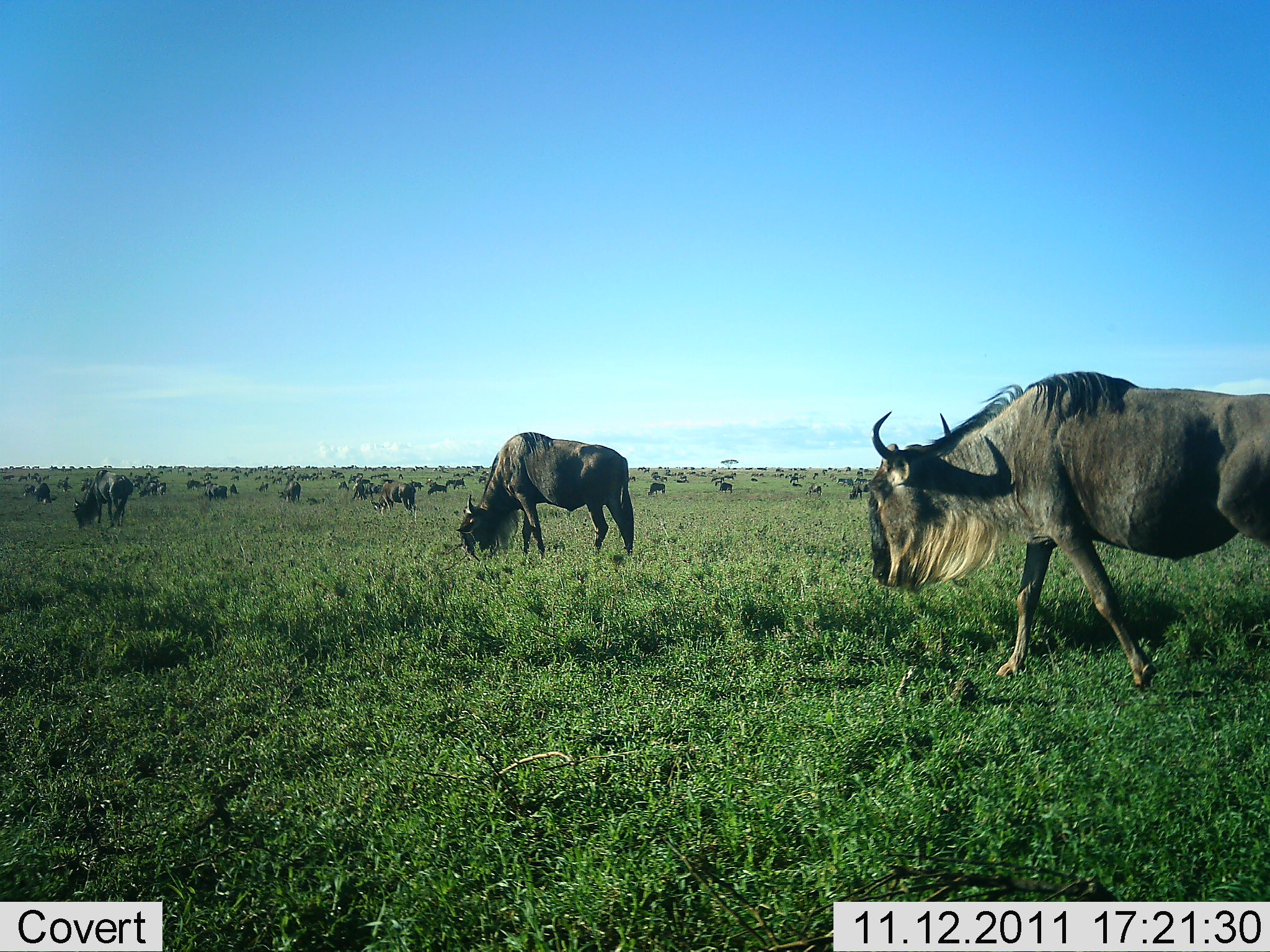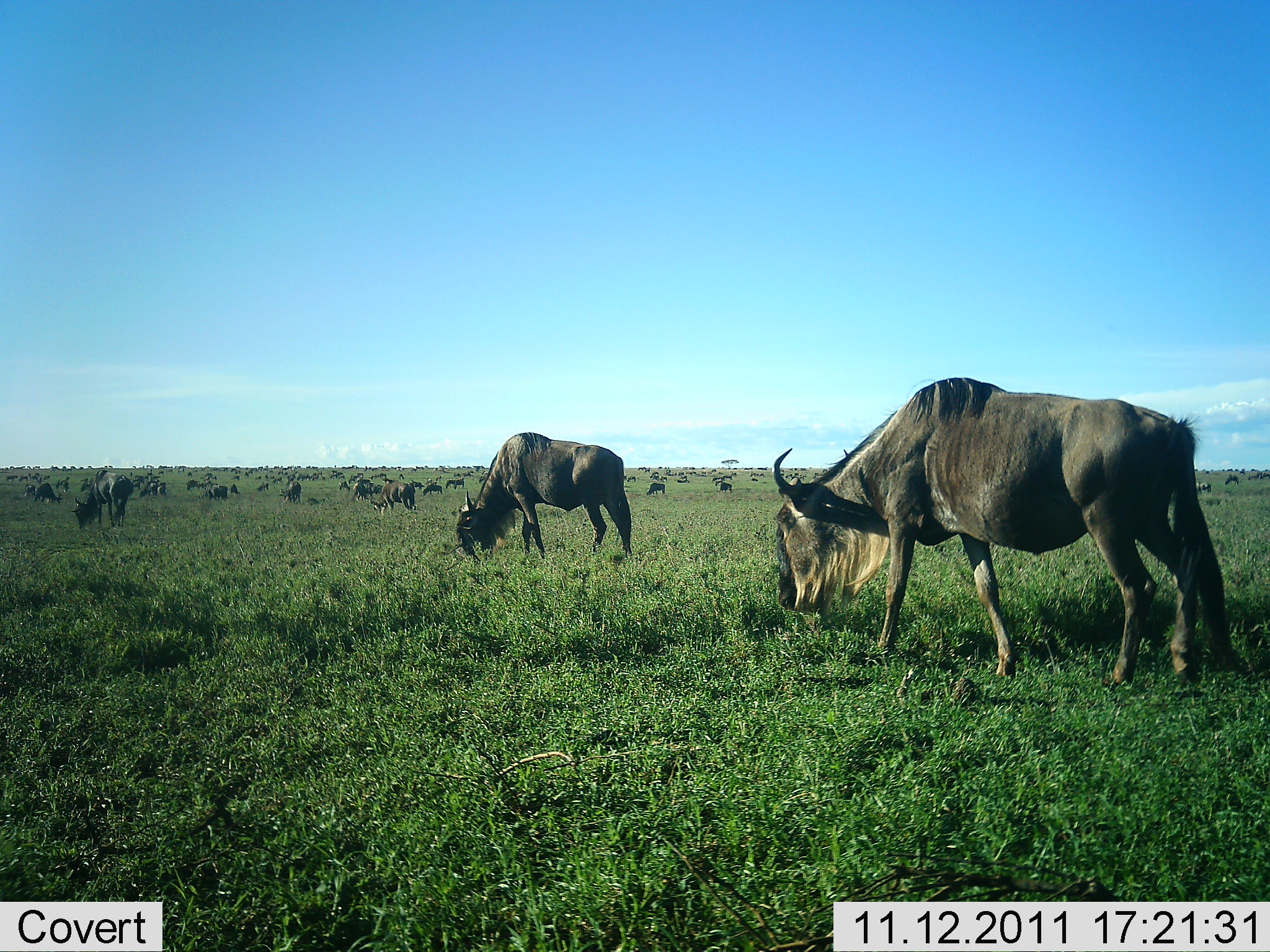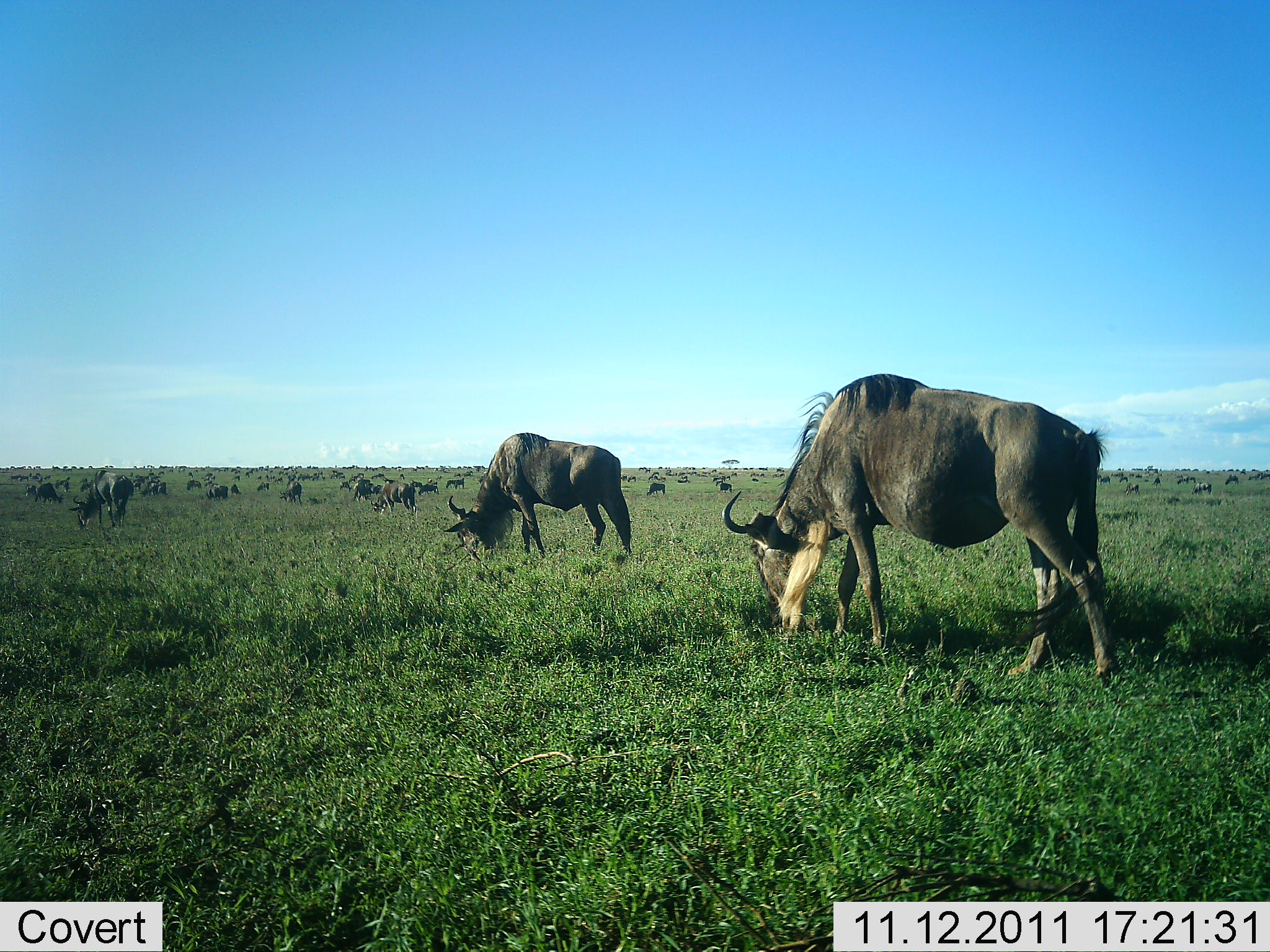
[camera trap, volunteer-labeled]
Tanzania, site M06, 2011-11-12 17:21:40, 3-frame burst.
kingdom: Animalia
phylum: Chordata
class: Mammalia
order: Artiodactyla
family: Bovidae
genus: Connochaetes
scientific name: Connochaetes taurinus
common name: blue wildebeest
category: wildebeest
Wildebeest (blue wildebeest) (Connochaetes taurinus), count 51+. Behavior (volunteer vote fractions): standing 50%, resting 8%, moving 67%, interacting 8%. Young present (vote fraction): 8%. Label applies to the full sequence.